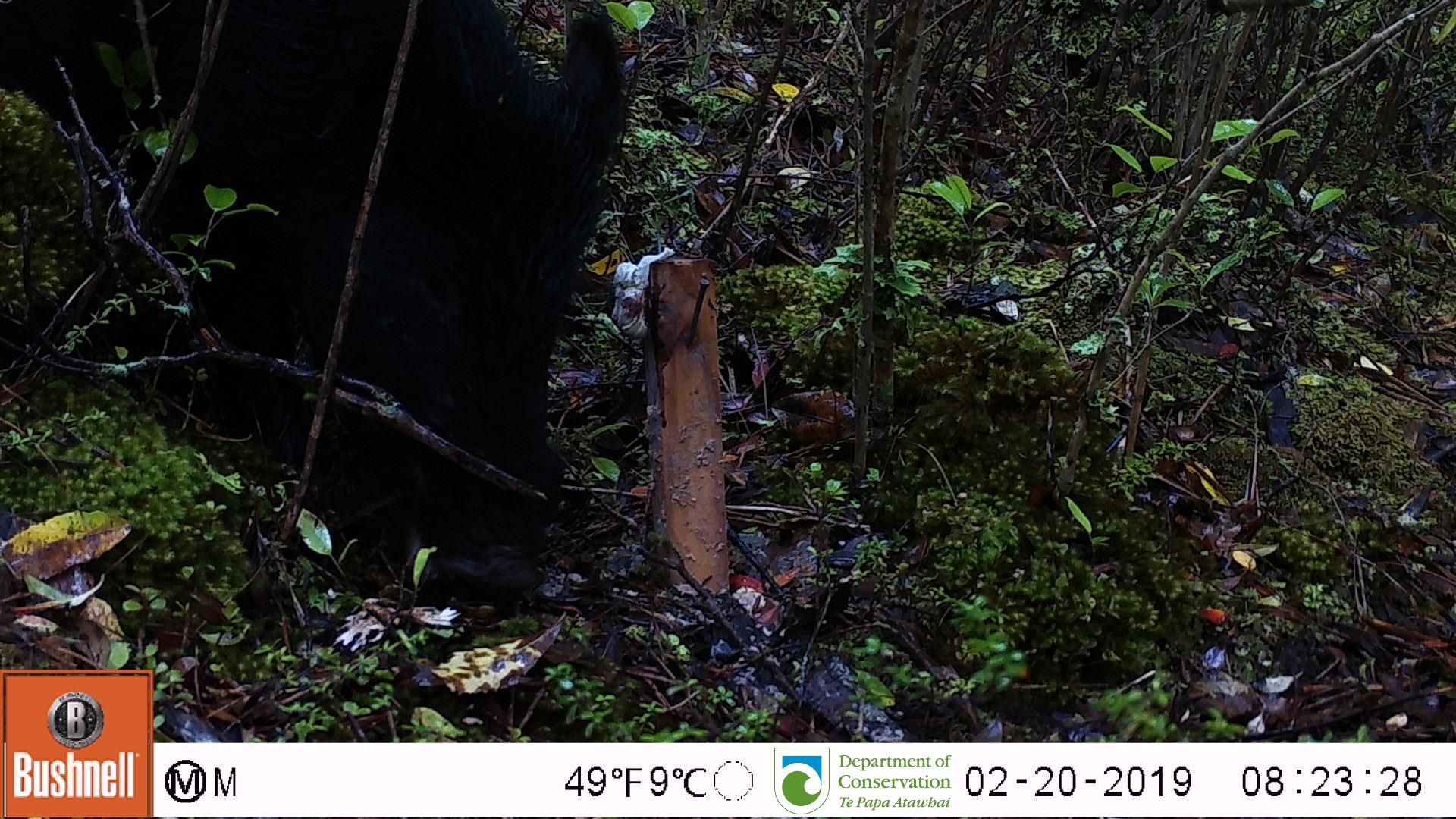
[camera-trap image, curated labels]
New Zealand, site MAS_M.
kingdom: Animalia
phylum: Chordata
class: Mammalia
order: Artiodactyla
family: Suidae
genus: Sus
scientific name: Sus scrofa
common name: pig